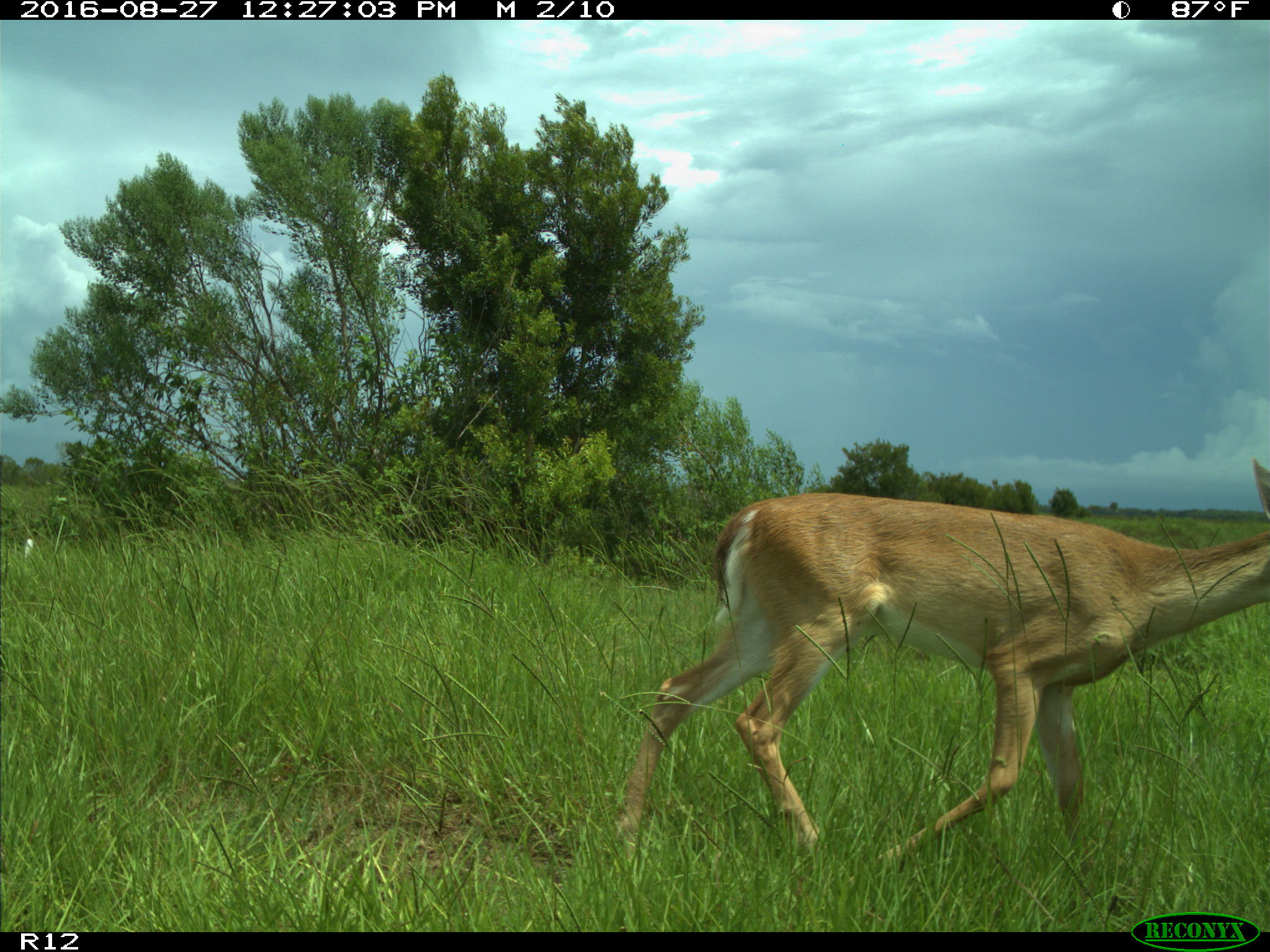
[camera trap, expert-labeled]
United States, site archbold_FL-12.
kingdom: Animalia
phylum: Chordata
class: Mammalia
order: Artiodactyla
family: Cervidae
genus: Odocoileus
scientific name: Odocoileus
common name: deer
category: unidentified deer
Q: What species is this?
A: Unidentified deer (deer) (Odocoileus).